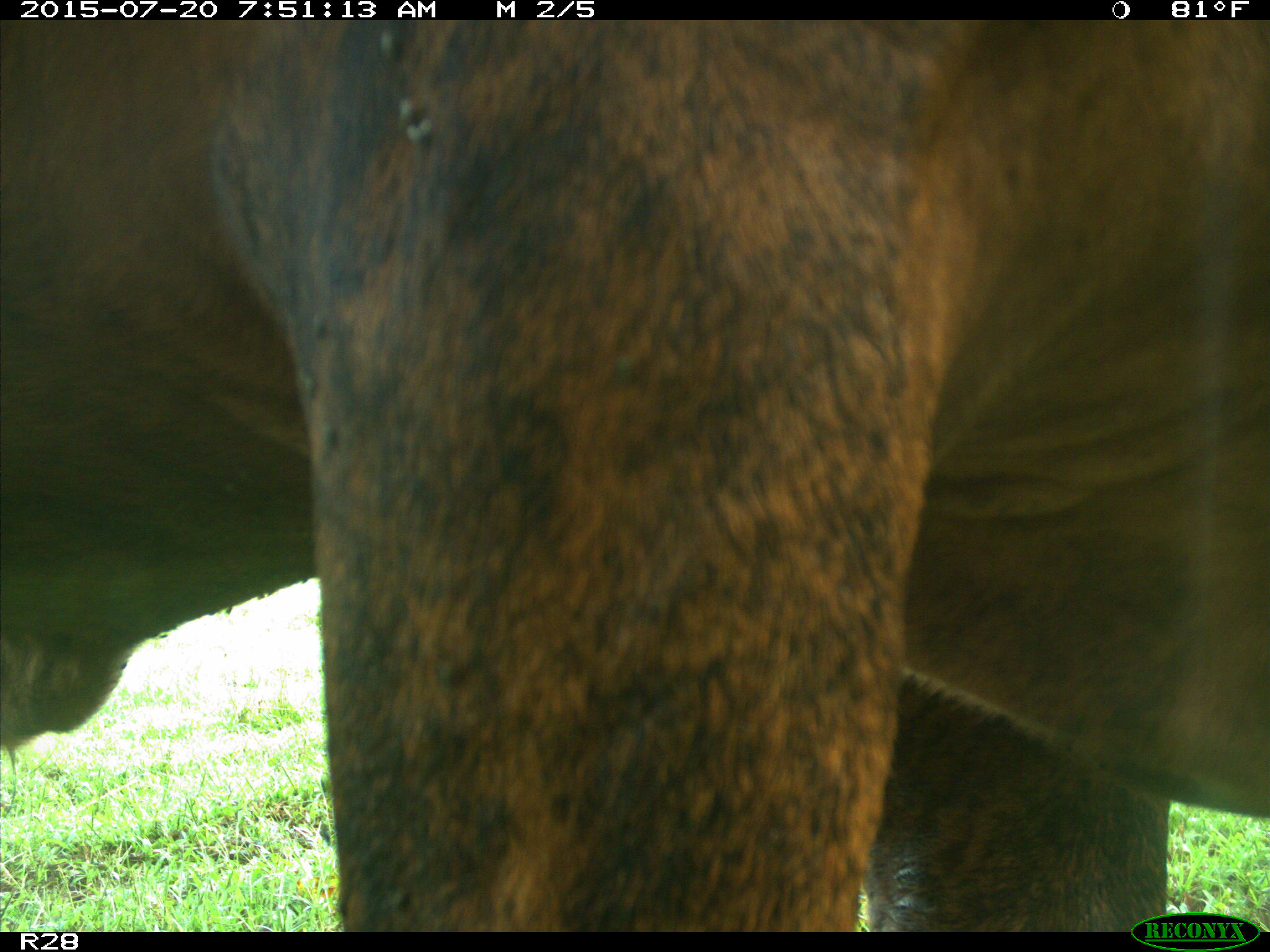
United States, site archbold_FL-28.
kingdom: Animalia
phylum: Chordata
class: Mammalia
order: Artiodactyla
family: Bovidae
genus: Bos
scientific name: Bos taurus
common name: domestic cow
Bos taurus (domestic cow).